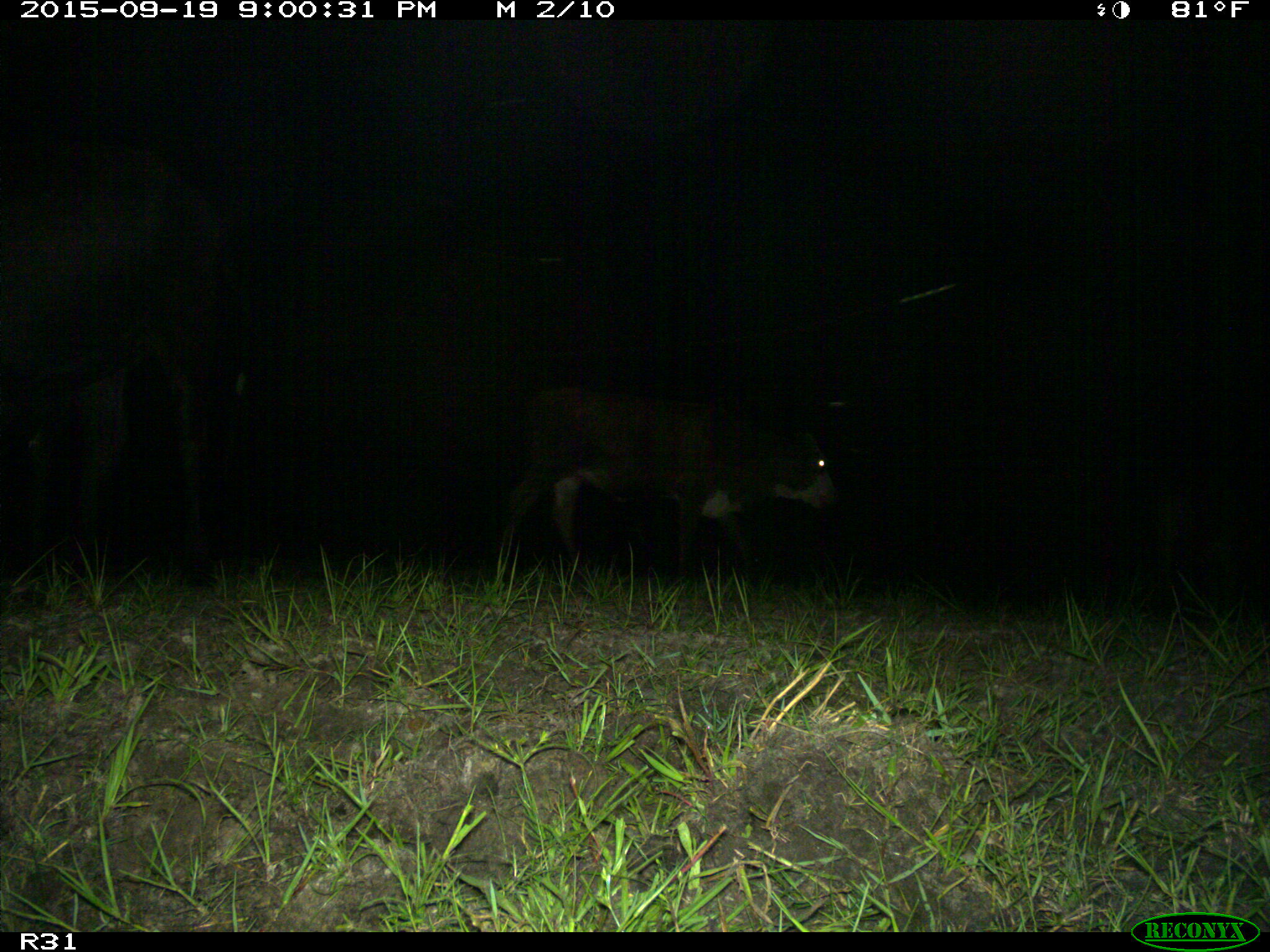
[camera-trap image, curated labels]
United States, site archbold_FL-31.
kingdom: Animalia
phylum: Chordata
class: Mammalia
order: Artiodactyla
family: Bovidae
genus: Bos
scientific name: Bos taurus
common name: domestic cow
Bos taurus (domestic cow).